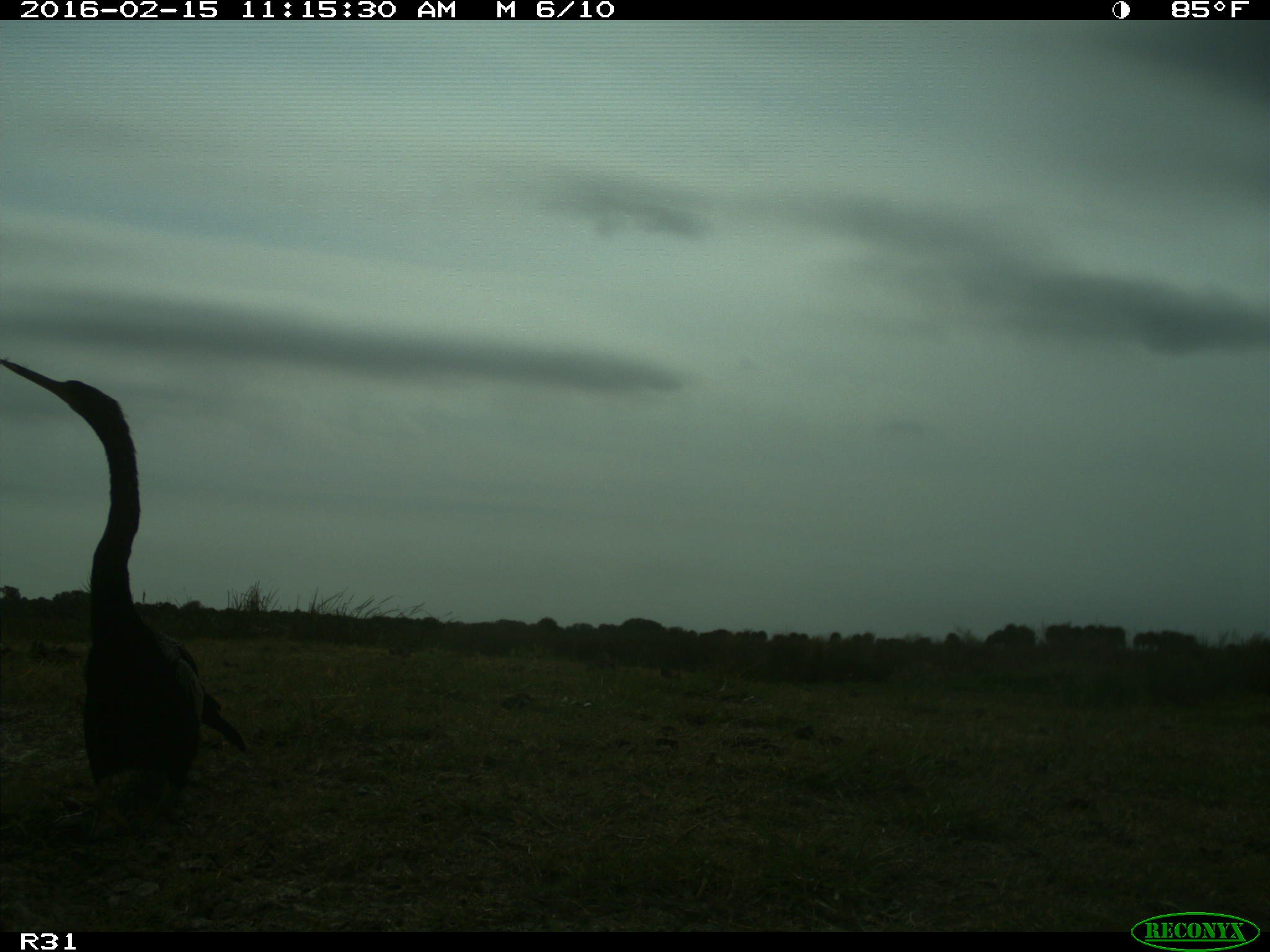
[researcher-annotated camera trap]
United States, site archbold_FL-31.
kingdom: Animalia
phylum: Chordata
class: Aves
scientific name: Aves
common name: birds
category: unidentified bird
Unidentified bird (birds) (Aves).